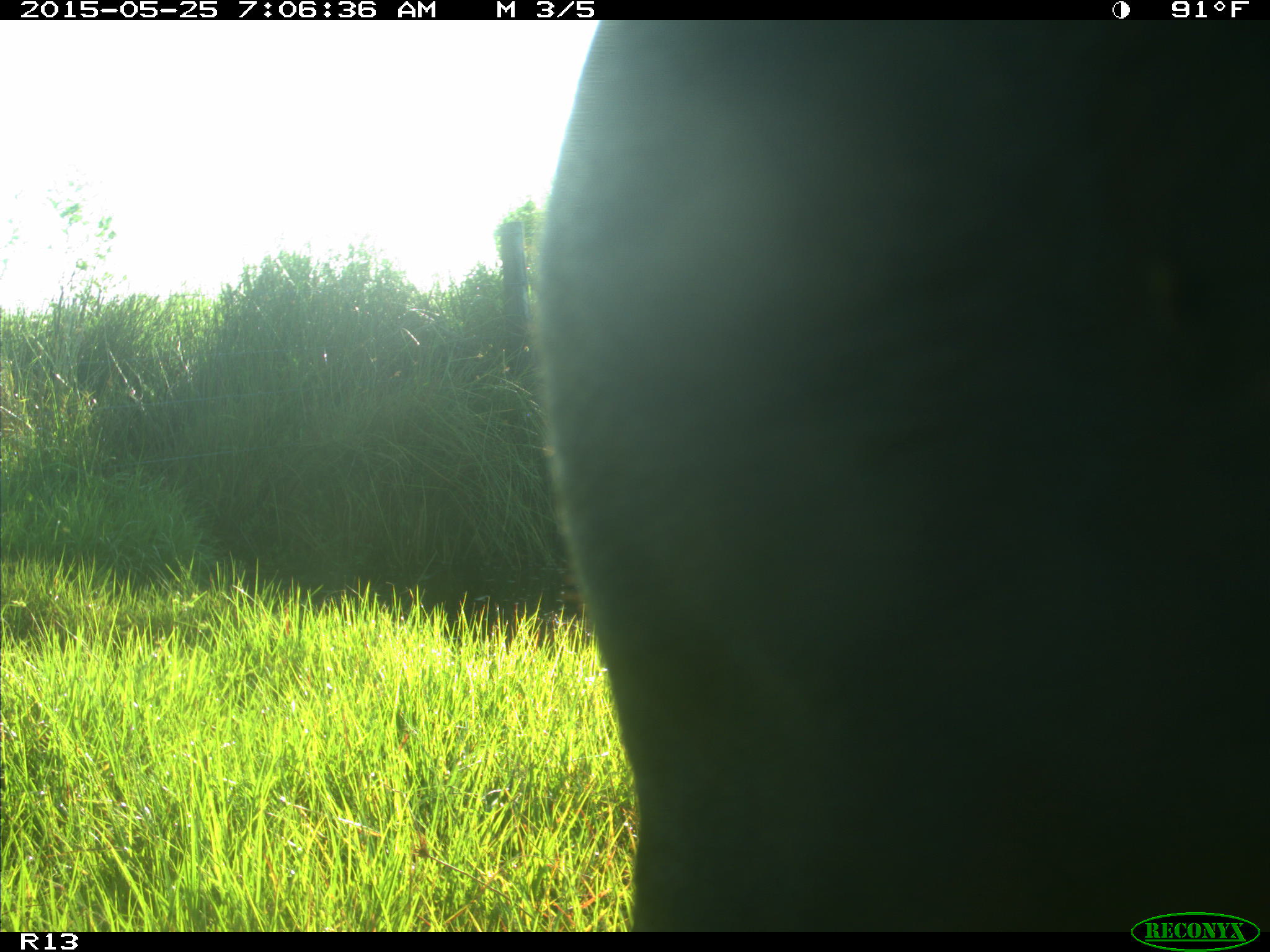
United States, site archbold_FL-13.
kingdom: Animalia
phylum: Chordata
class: Mammalia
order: Artiodactyla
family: Bovidae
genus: Bos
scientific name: Bos taurus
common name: domestic cow